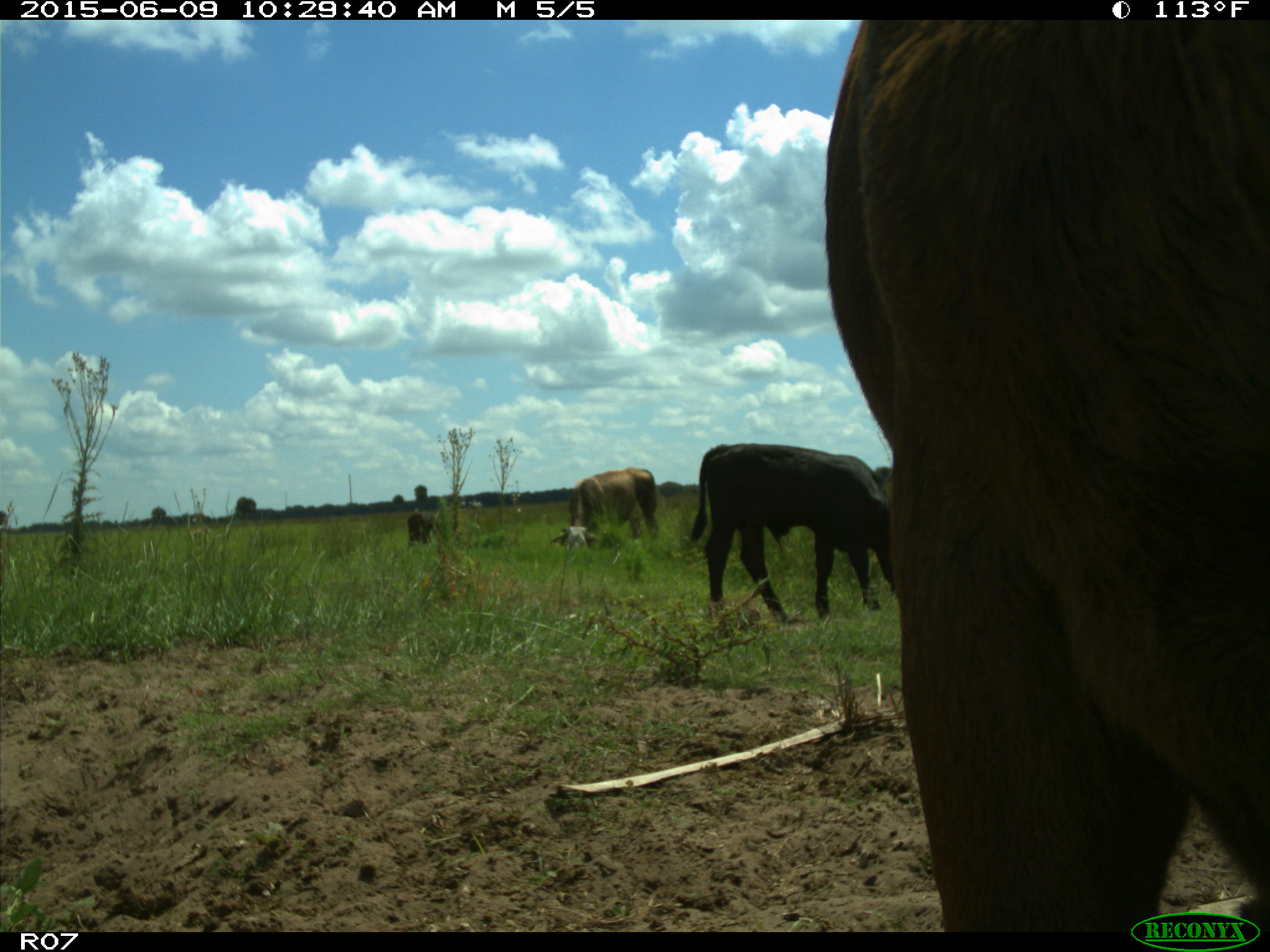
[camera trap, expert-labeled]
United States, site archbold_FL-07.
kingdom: Animalia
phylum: Chordata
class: Mammalia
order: Artiodactyla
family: Bovidae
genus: Bos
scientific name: Bos taurus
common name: domestic cow